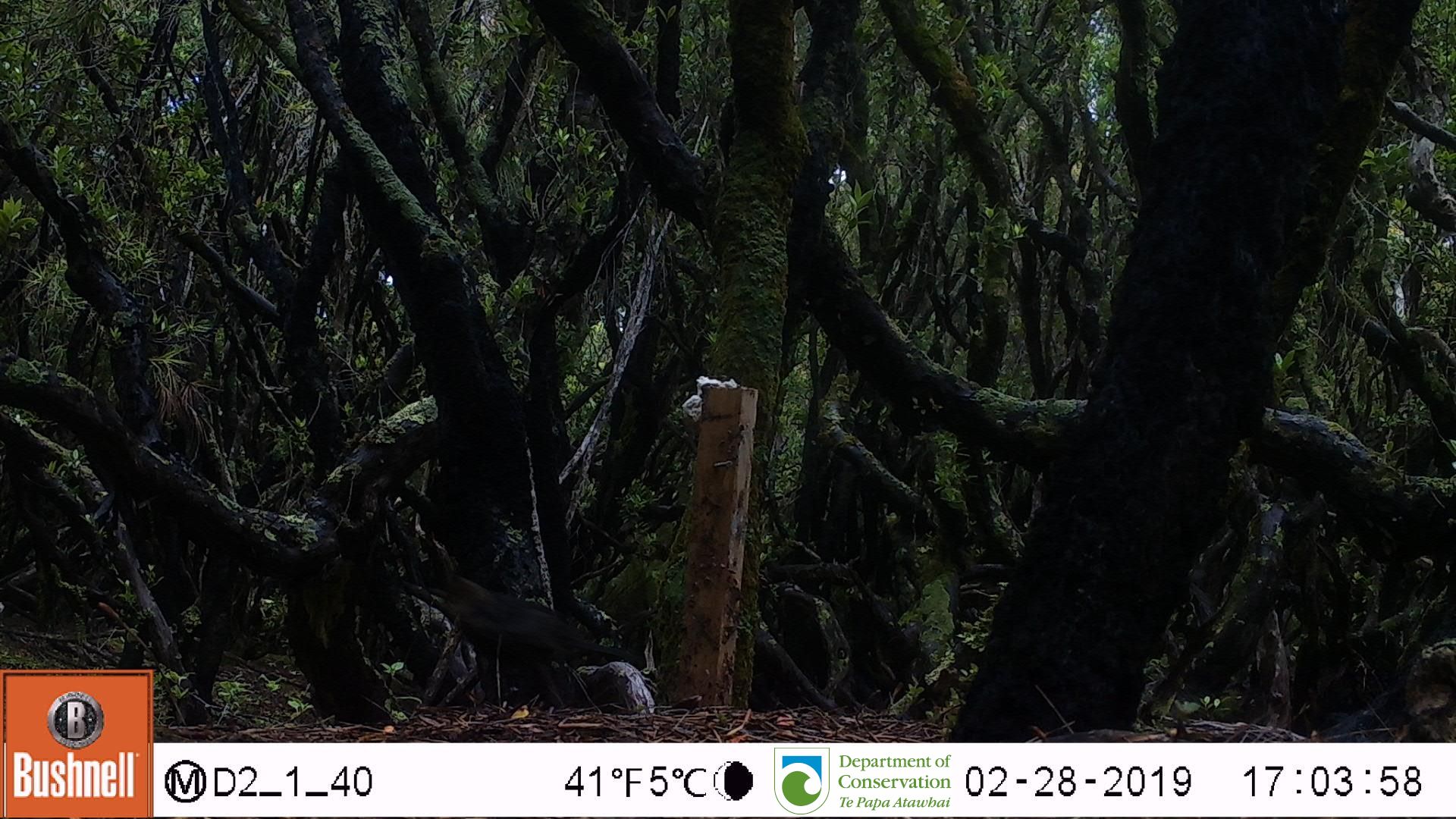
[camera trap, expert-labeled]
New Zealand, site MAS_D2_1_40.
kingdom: Animalia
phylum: Chordata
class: Aves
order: Passeriformes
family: Turdidae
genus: Turdus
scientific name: Turdus merula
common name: eurasian blackbird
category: blackbird